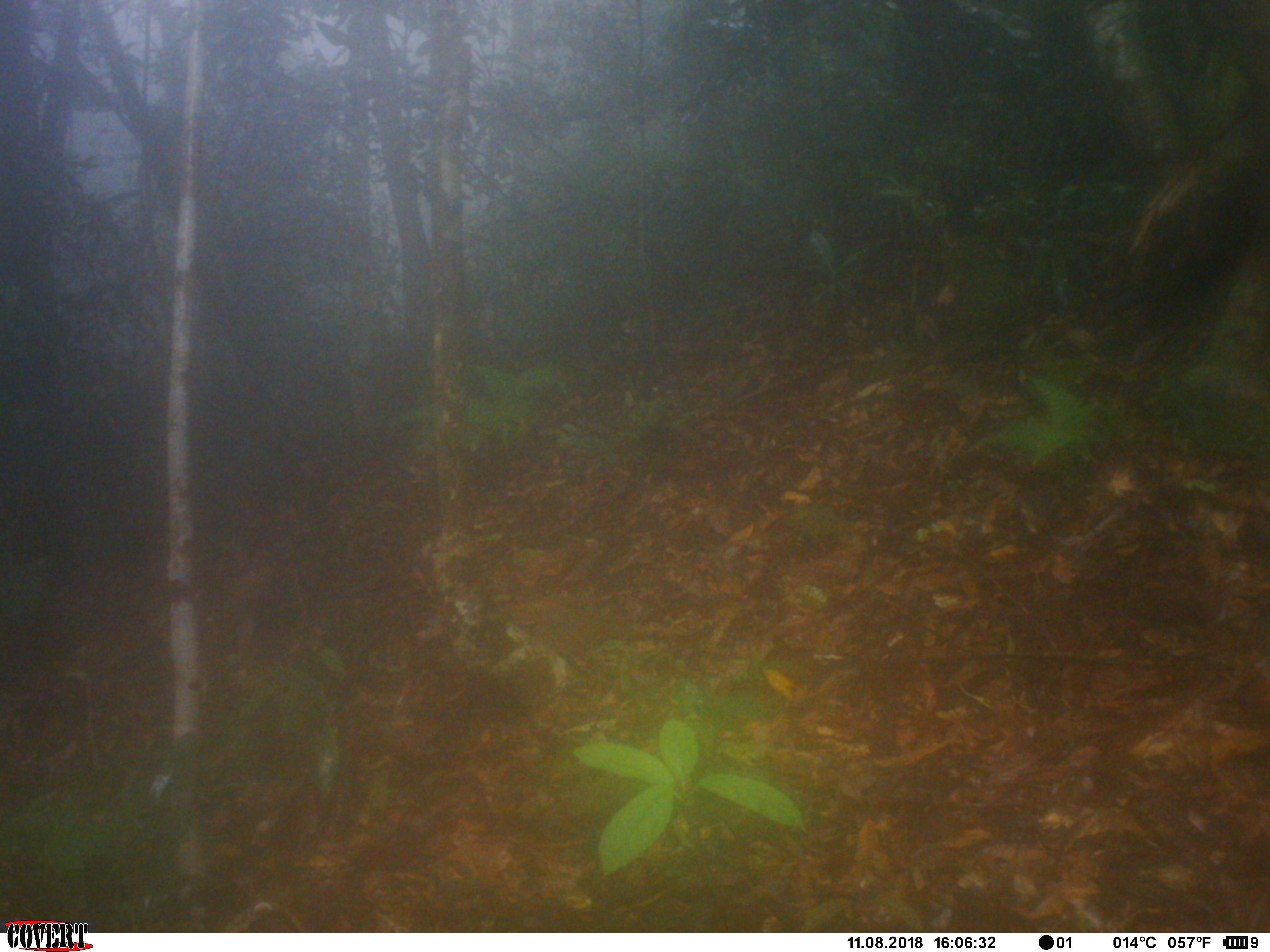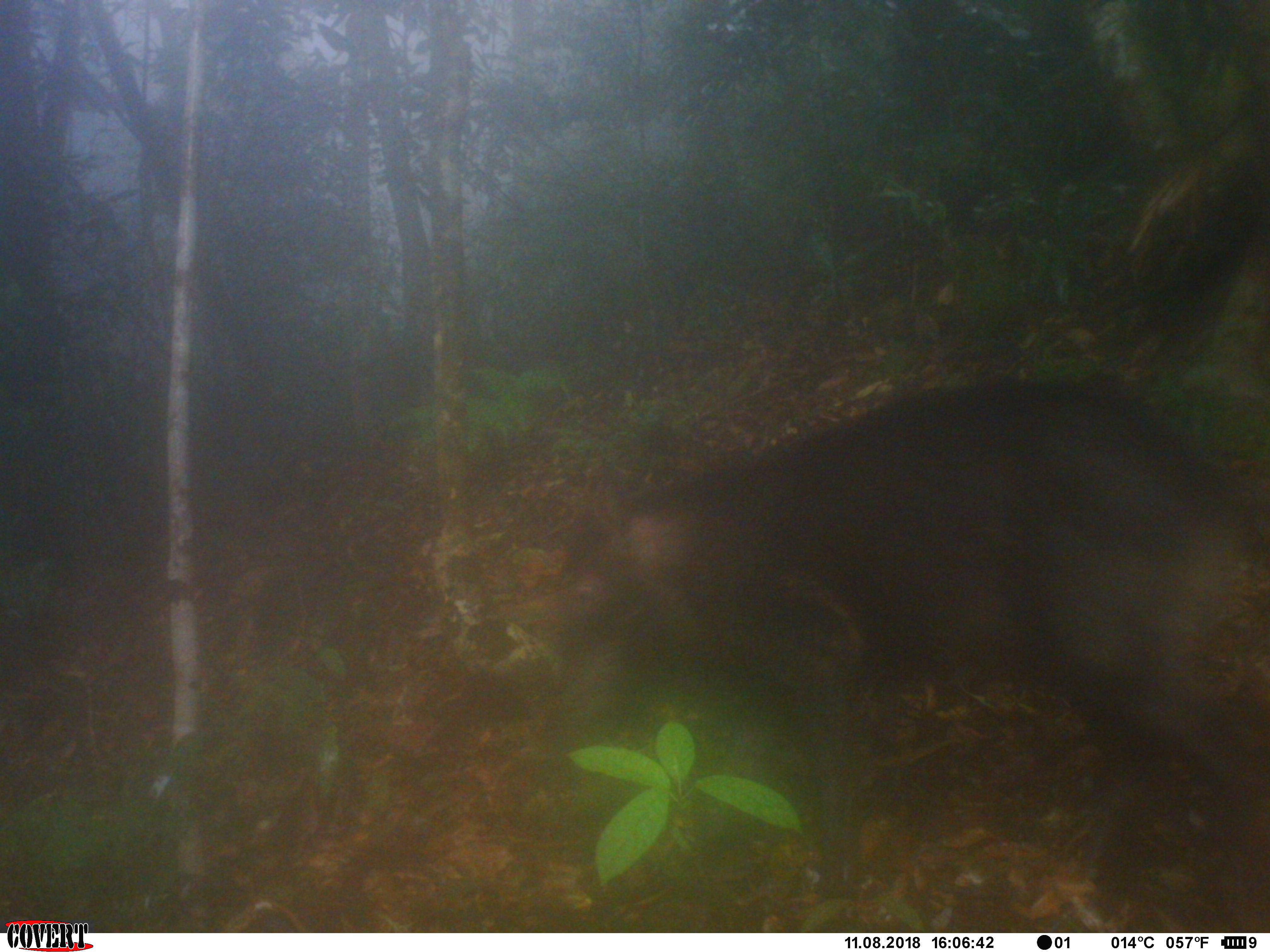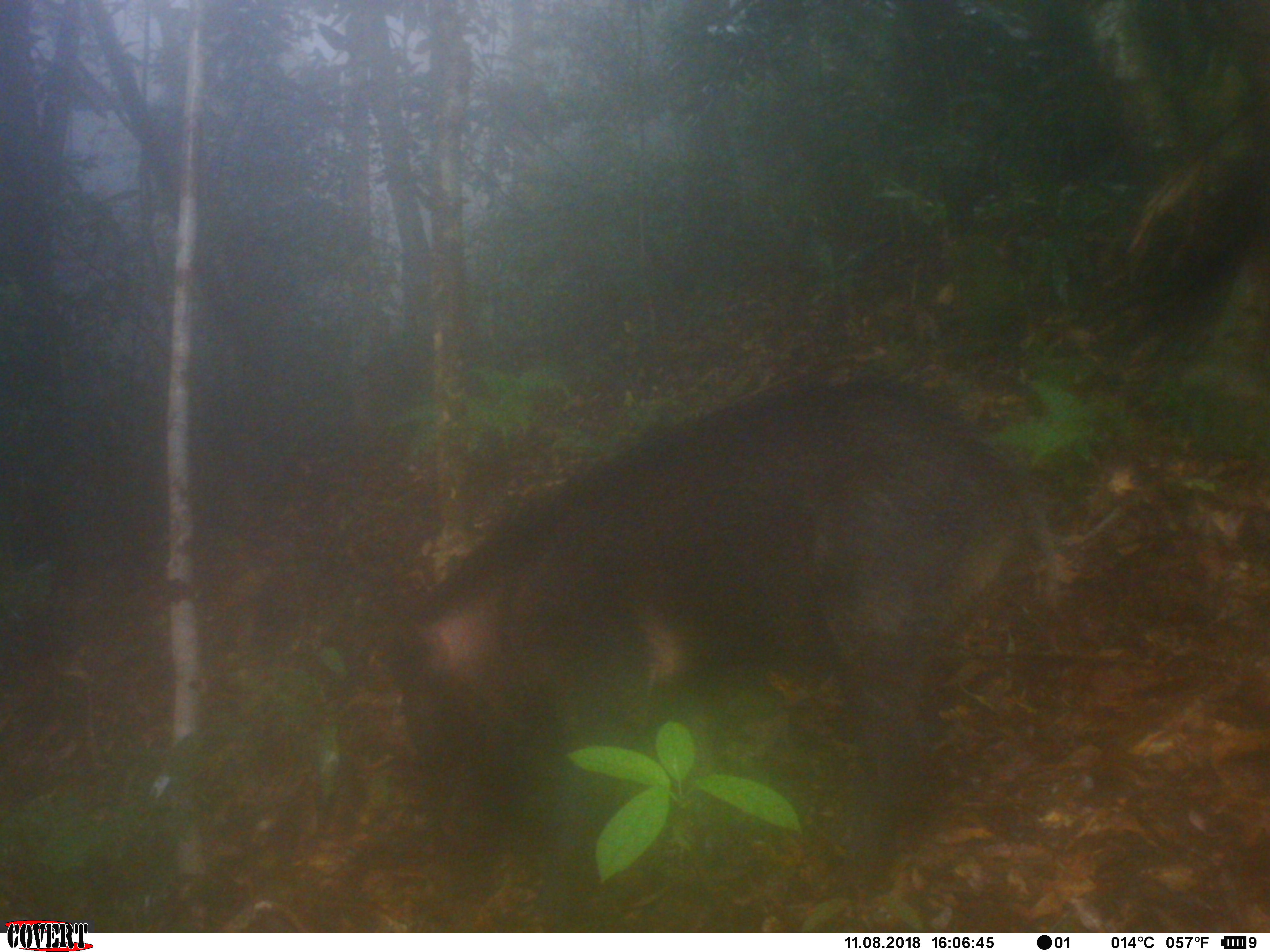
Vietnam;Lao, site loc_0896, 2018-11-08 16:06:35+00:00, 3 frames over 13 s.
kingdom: Animalia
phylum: Chordata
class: Mammalia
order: Artiodactyla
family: Suidae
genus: Sus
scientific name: Sus scrofa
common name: eurasian wild pig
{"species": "eurasian wild pig (Sus scrofa)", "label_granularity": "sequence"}